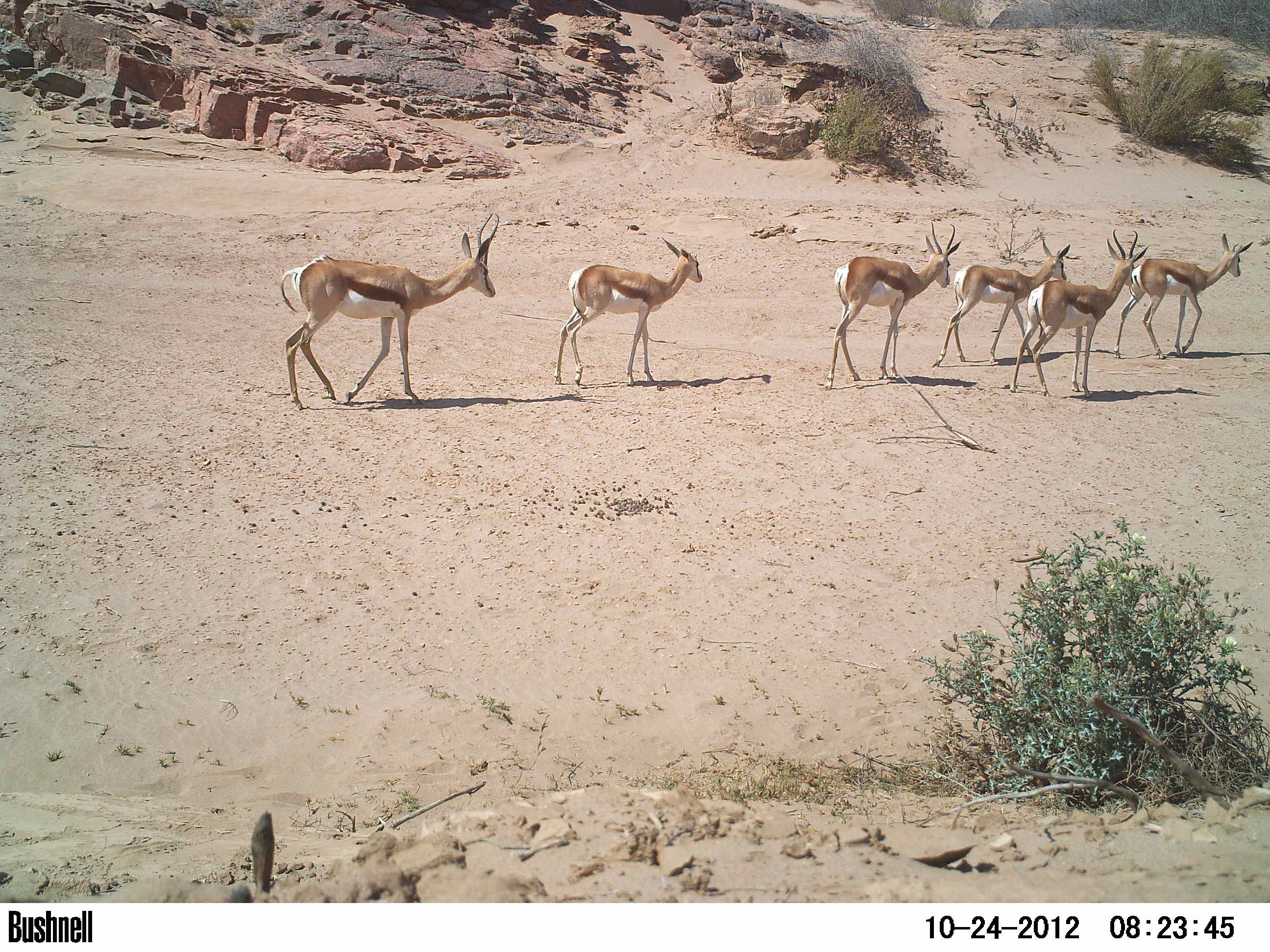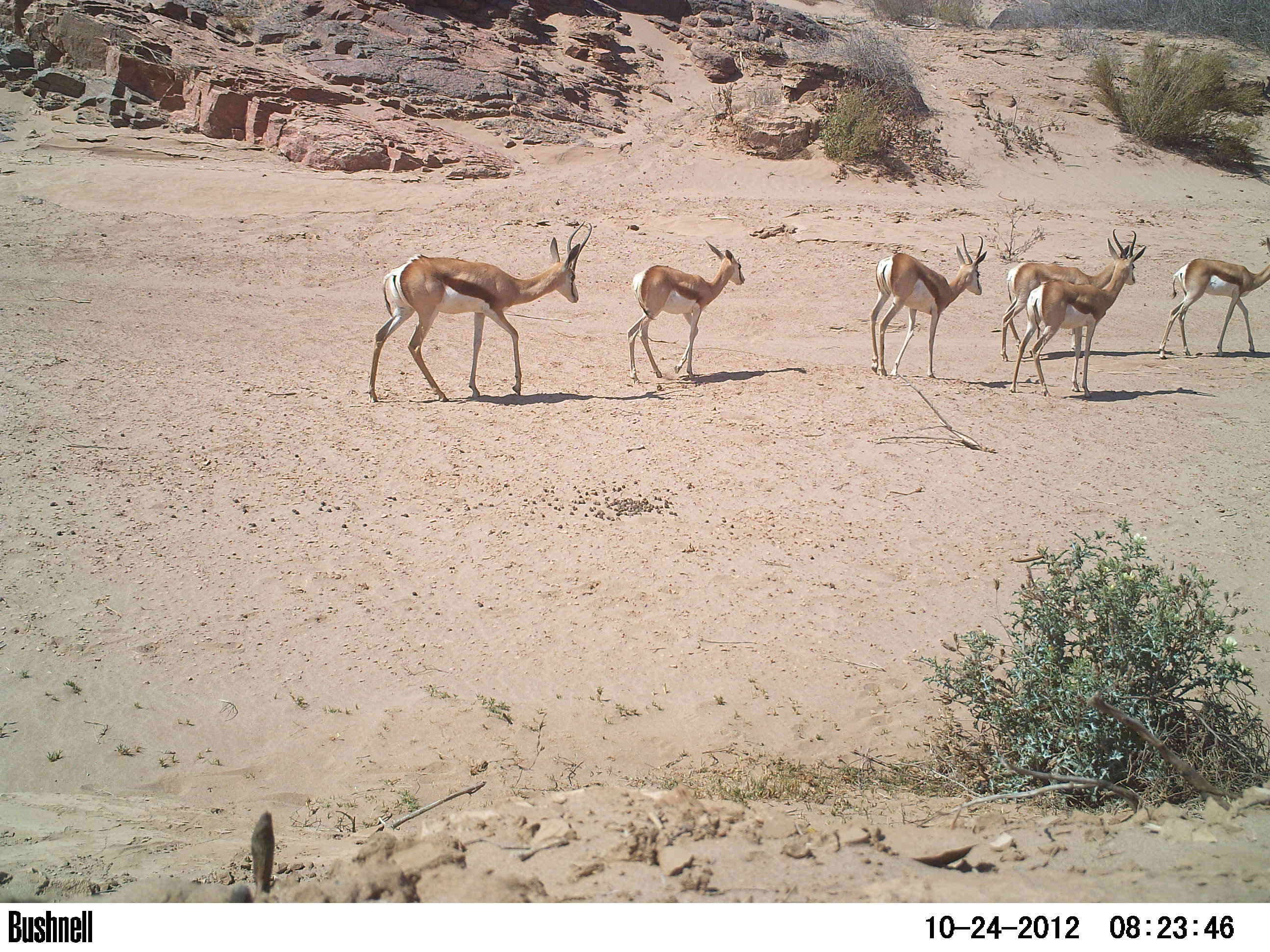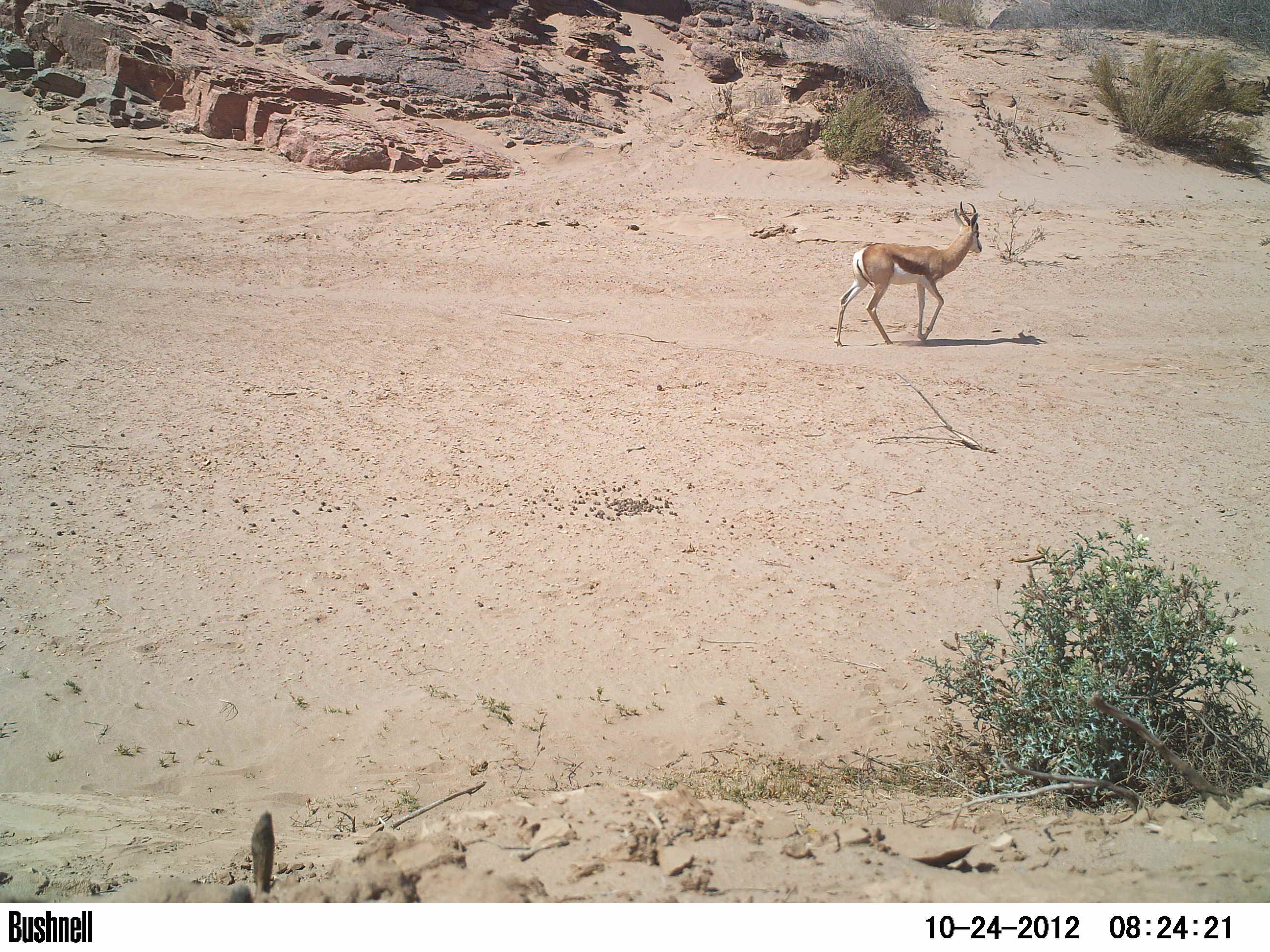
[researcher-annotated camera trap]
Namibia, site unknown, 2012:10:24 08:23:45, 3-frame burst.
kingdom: Animalia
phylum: Chordata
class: Mammalia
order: Artiodactyla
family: Bovidae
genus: Antidorcas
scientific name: Antidorcas marsupialis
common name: springbok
Antidorcas marsupialis (springbok).